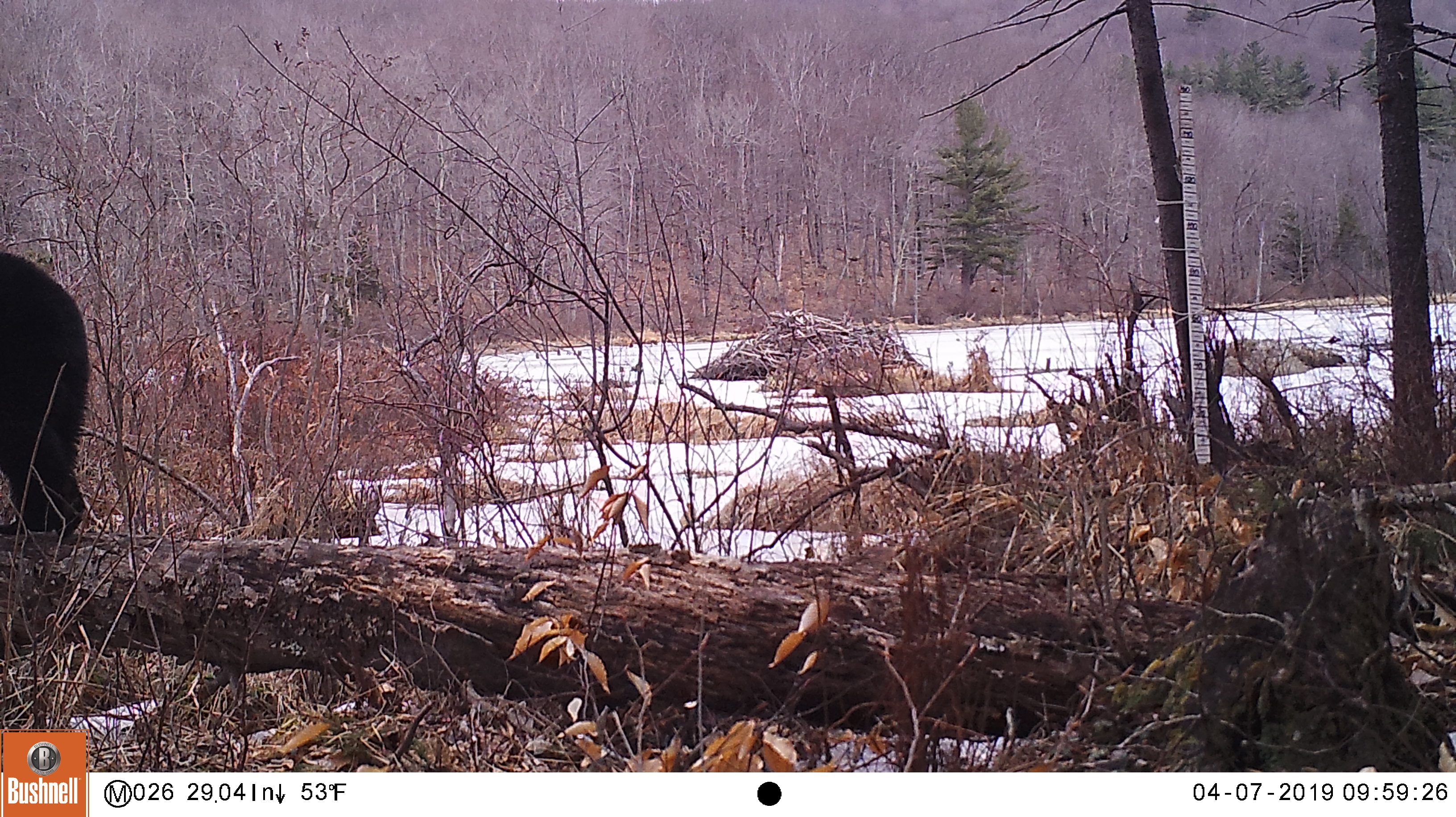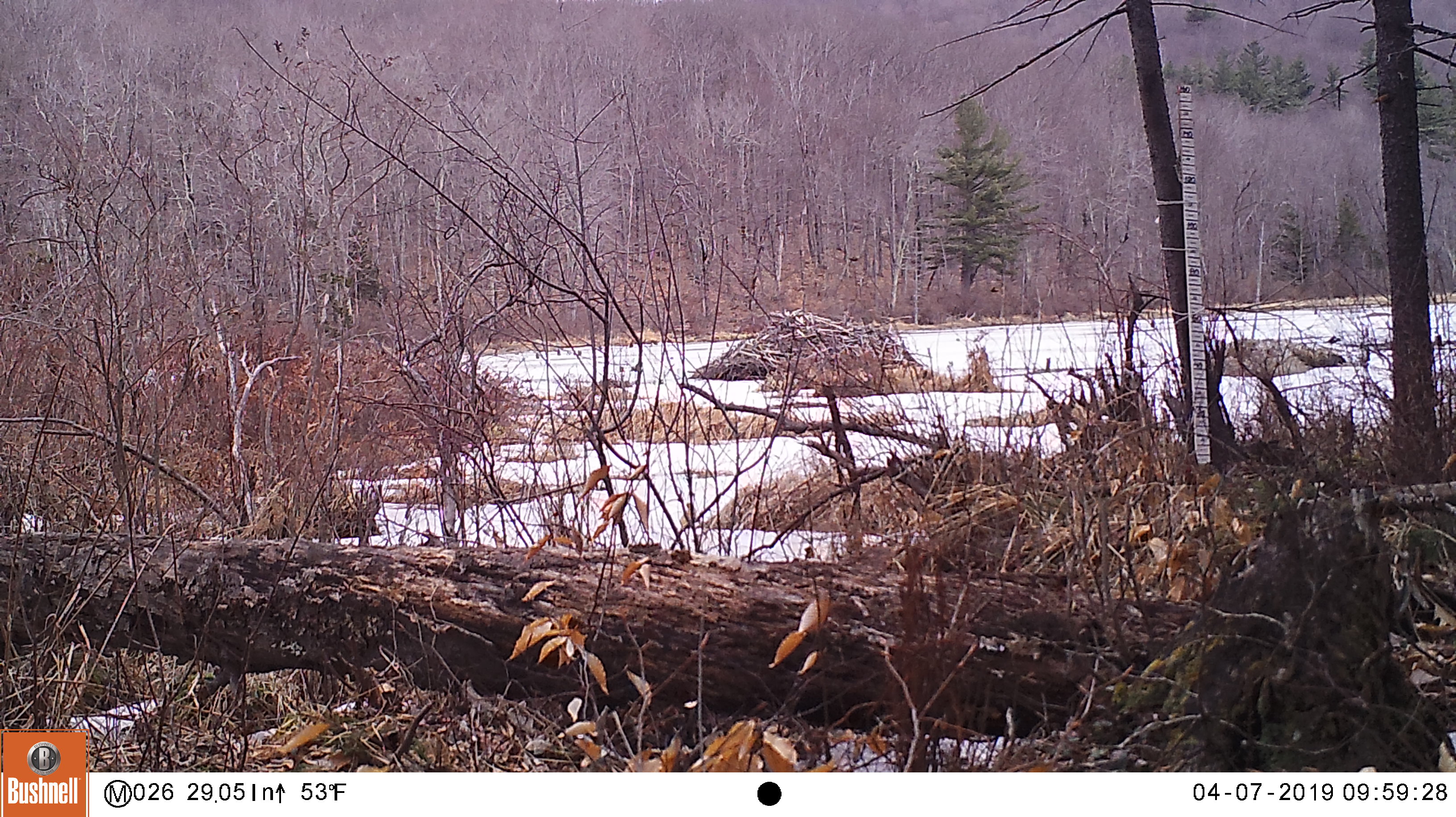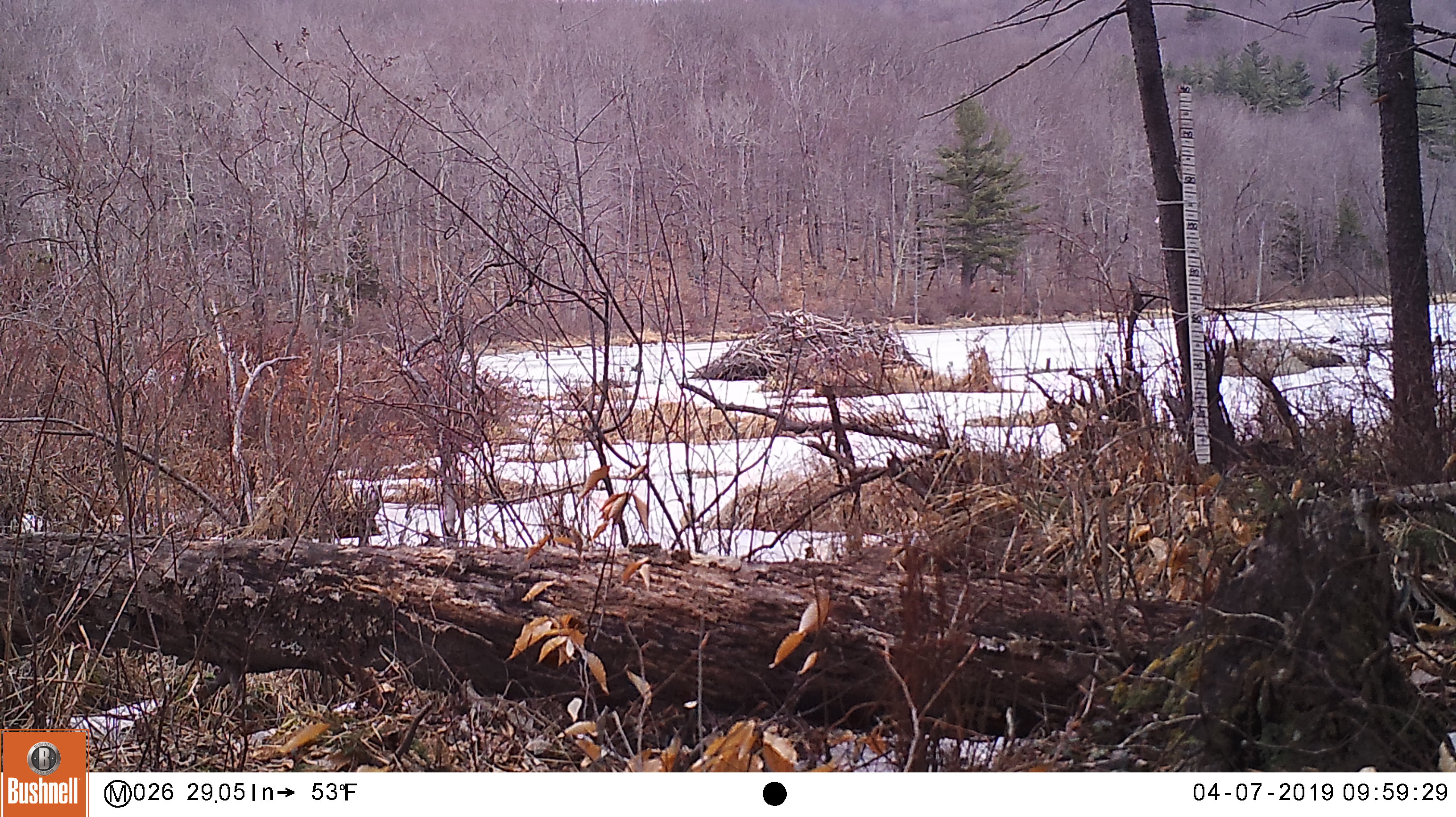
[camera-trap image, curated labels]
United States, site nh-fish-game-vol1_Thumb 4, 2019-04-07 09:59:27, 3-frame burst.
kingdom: Animalia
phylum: Chordata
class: Mammalia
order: Carnivora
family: Ursidae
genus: Ursus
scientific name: Ursus americanus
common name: black bear